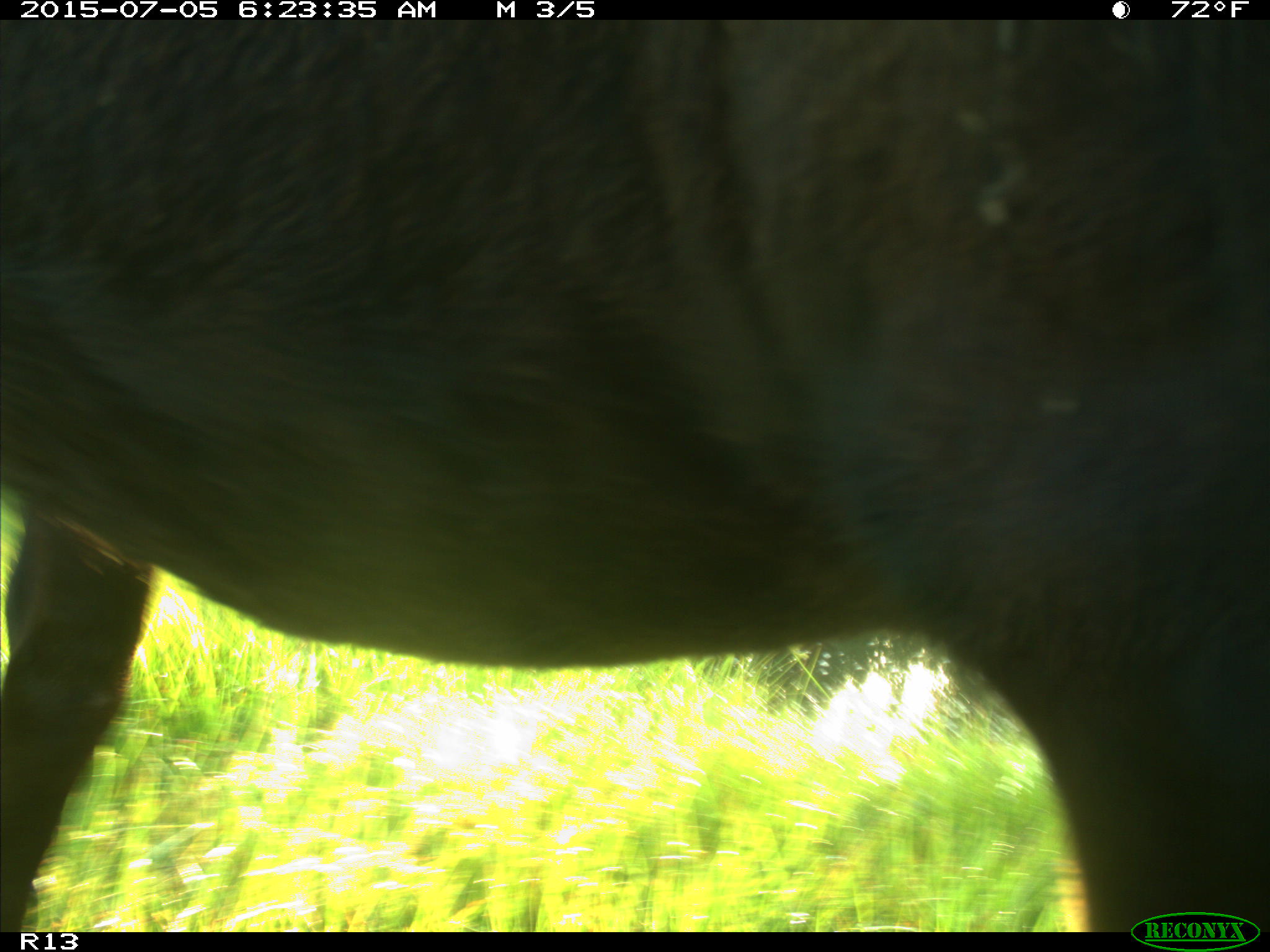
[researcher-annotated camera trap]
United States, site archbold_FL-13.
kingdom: Animalia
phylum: Chordata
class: Mammalia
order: Artiodactyla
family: Bovidae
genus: Bos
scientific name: Bos taurus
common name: domestic cow